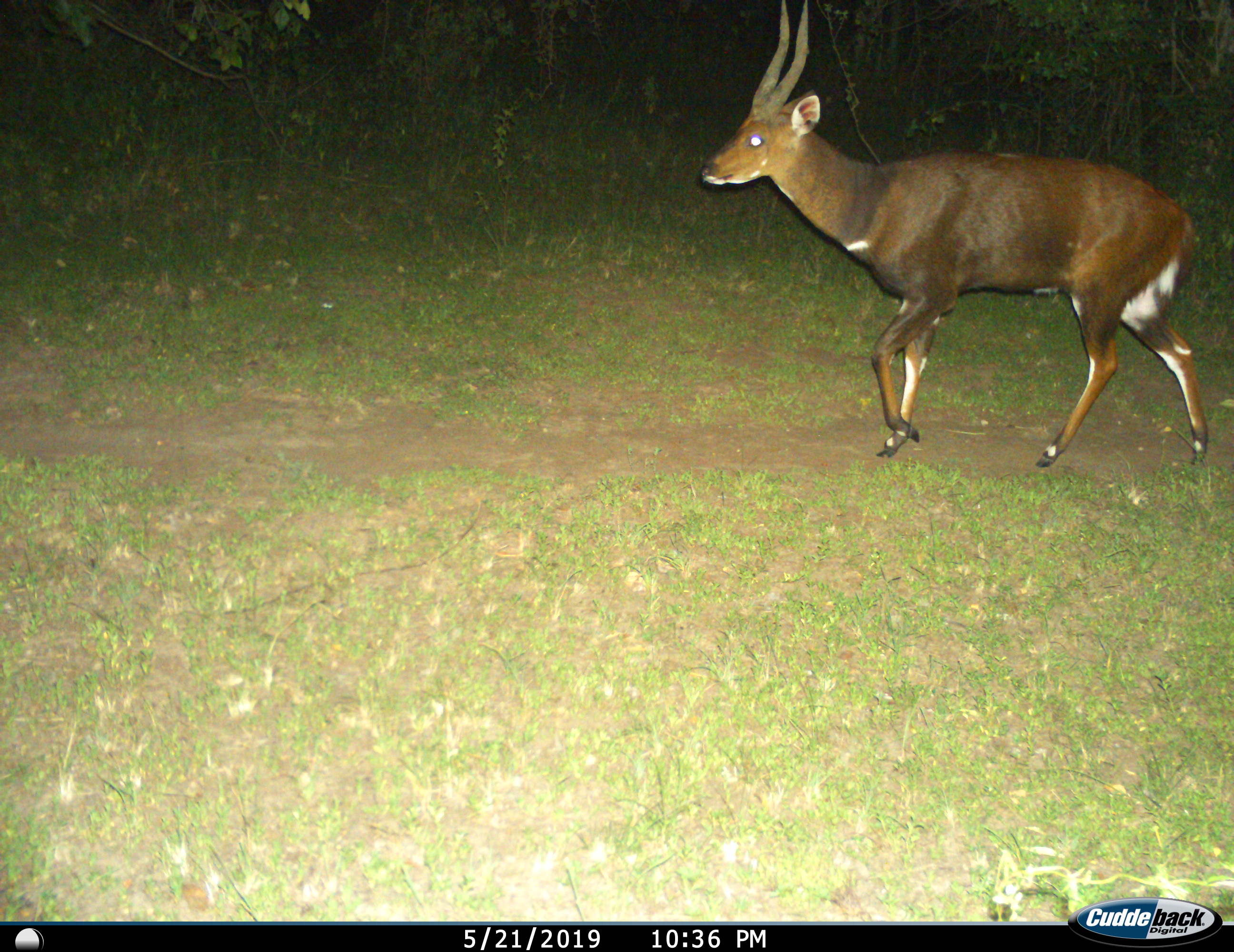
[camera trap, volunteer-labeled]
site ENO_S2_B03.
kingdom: Animalia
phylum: Chordata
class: Mammalia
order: Artiodactyla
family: Bovidae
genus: Tragelaphus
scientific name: Tragelaphus scriptus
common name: bushbuck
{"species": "bushbuck (Tragelaphus scriptus)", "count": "1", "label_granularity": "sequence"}